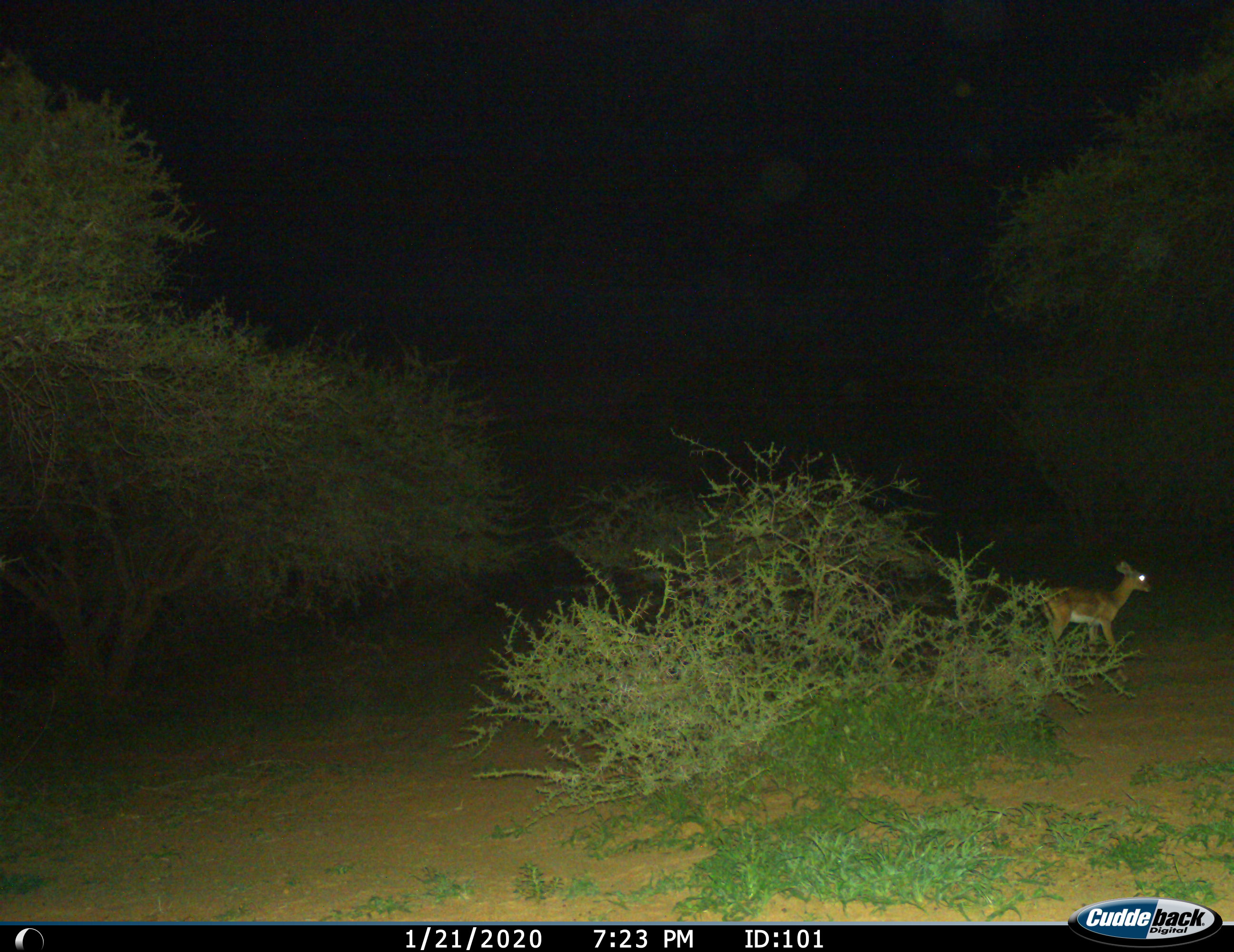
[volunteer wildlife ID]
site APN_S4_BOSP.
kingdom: Animalia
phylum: Chordata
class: Mammalia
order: Artiodactyla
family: Bovidae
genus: Aepyceros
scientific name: Aepyceros melampus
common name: impala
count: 1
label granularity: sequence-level